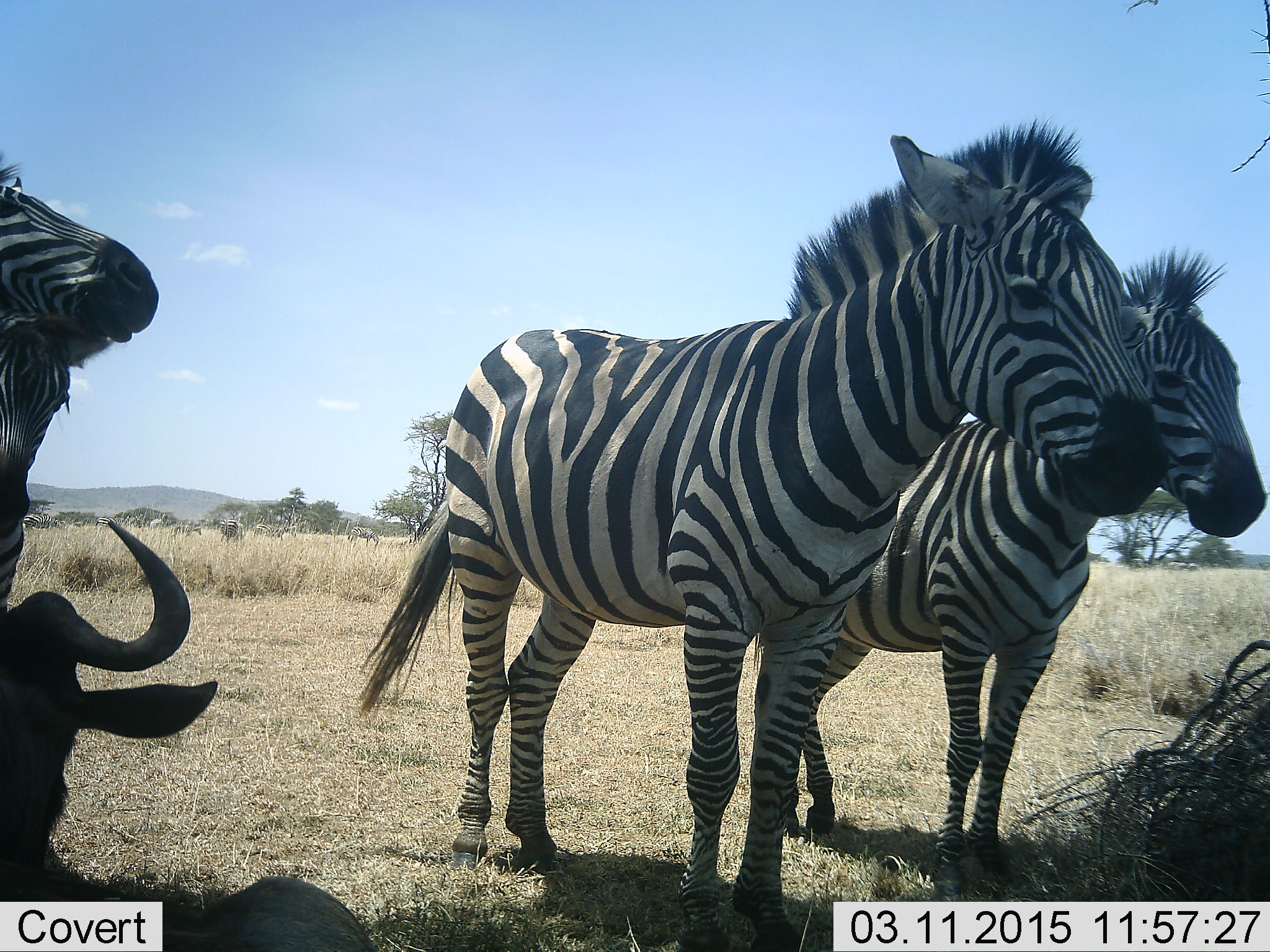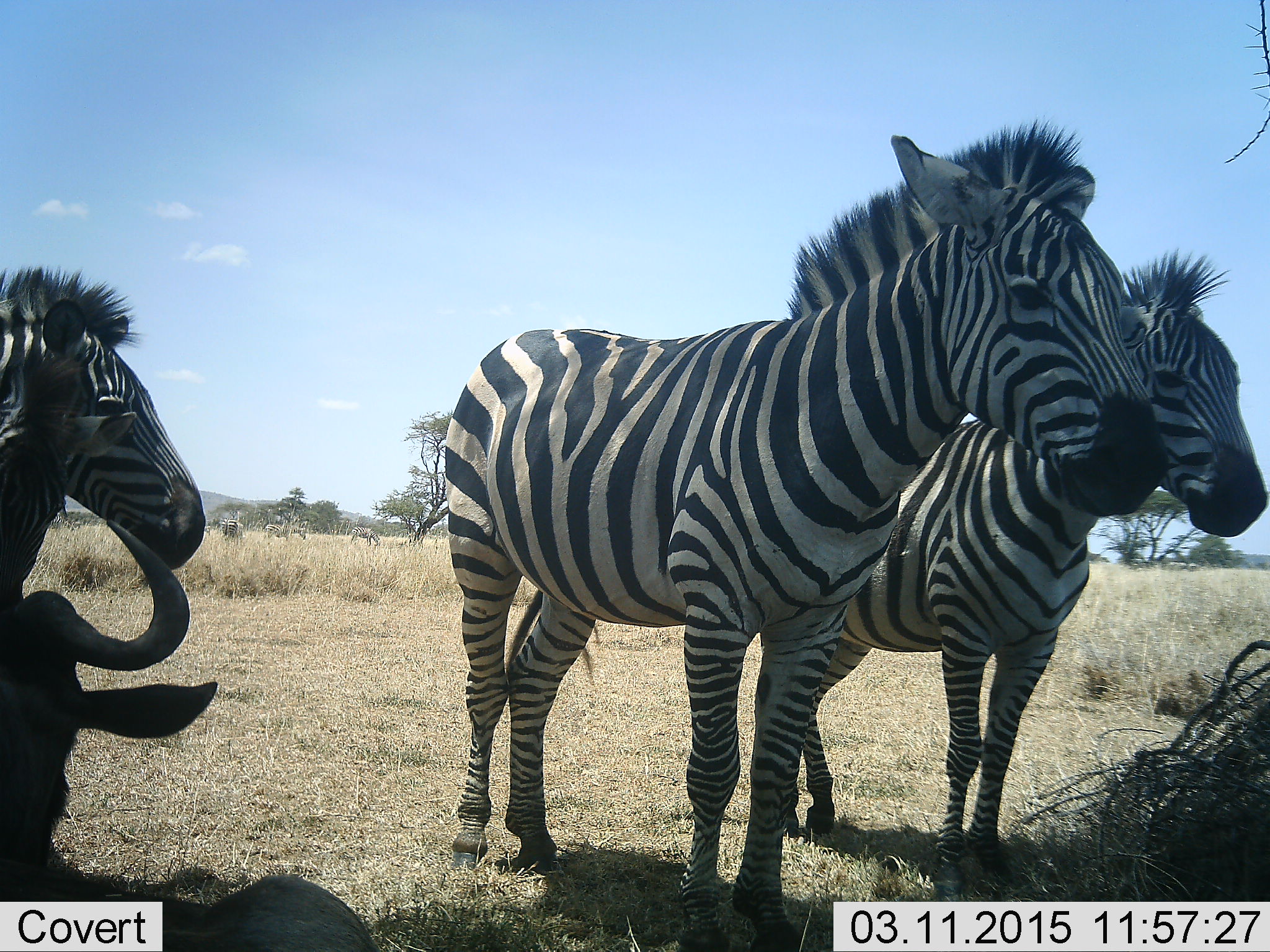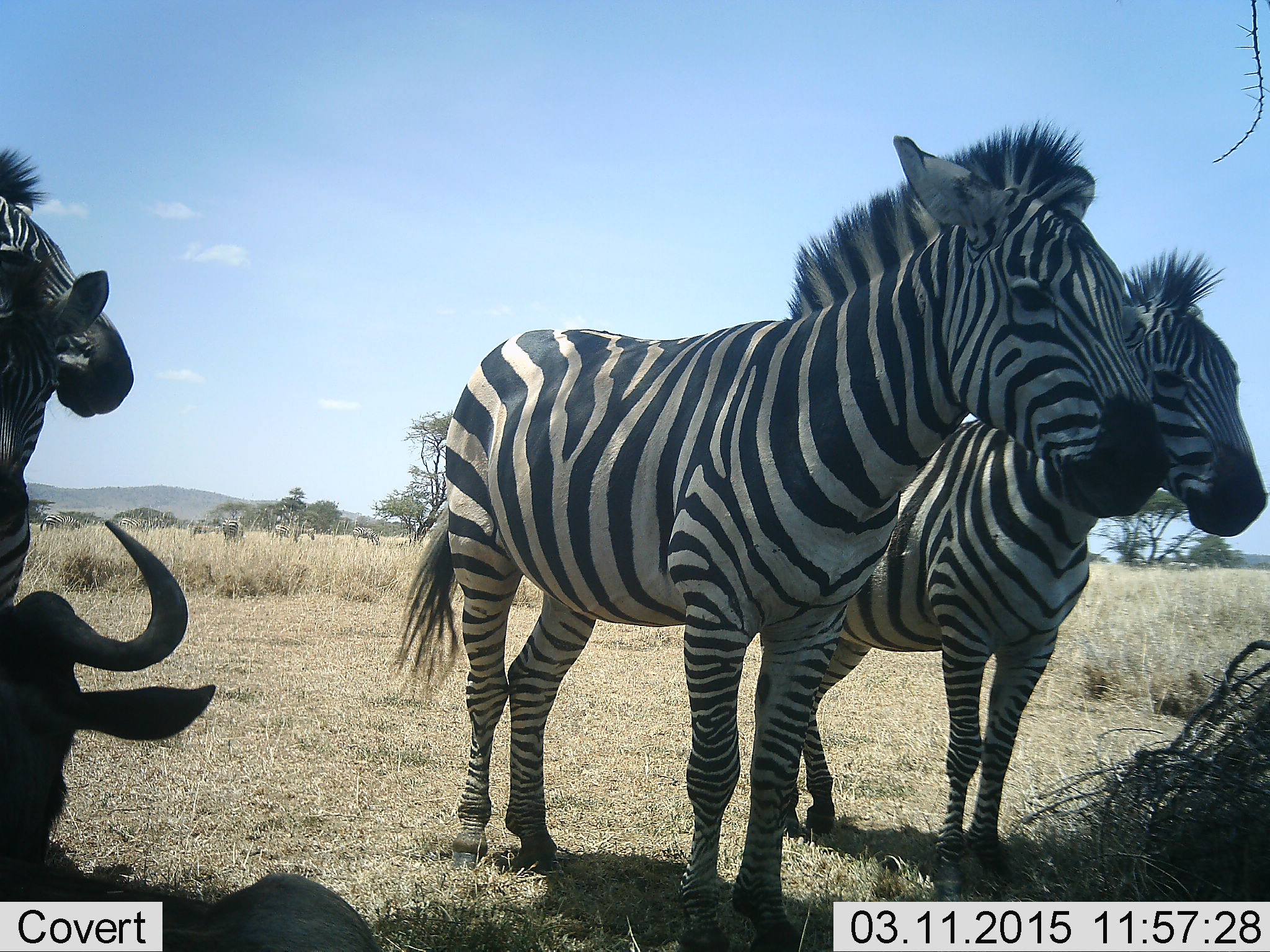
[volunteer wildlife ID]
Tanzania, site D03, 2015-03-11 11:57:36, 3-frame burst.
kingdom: Animalia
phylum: Chordata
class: Mammalia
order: Artiodactyla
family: Bovidae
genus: Connochaetes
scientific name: Connochaetes taurinus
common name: blue wildebeest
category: wildebeest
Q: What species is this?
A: Wildebeest (blue wildebeest) (Connochaetes taurinus).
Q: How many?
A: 1.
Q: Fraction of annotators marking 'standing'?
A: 0%.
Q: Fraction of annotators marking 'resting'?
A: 90%.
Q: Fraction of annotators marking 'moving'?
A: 10%.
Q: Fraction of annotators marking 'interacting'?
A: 0%.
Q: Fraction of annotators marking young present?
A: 0%.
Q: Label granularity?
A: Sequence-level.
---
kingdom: Animalia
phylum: Chordata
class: Mammalia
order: Perissodactyla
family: Equidae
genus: Equus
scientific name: Equus quagga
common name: plains zebra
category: zebra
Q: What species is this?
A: Zebra (plains zebra) (Equus quagga).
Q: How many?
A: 3.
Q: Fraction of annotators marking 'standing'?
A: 79%.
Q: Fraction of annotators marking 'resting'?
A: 7%.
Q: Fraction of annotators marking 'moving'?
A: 14%.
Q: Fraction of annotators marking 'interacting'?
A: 7%.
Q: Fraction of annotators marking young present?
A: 0%.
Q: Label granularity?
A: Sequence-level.